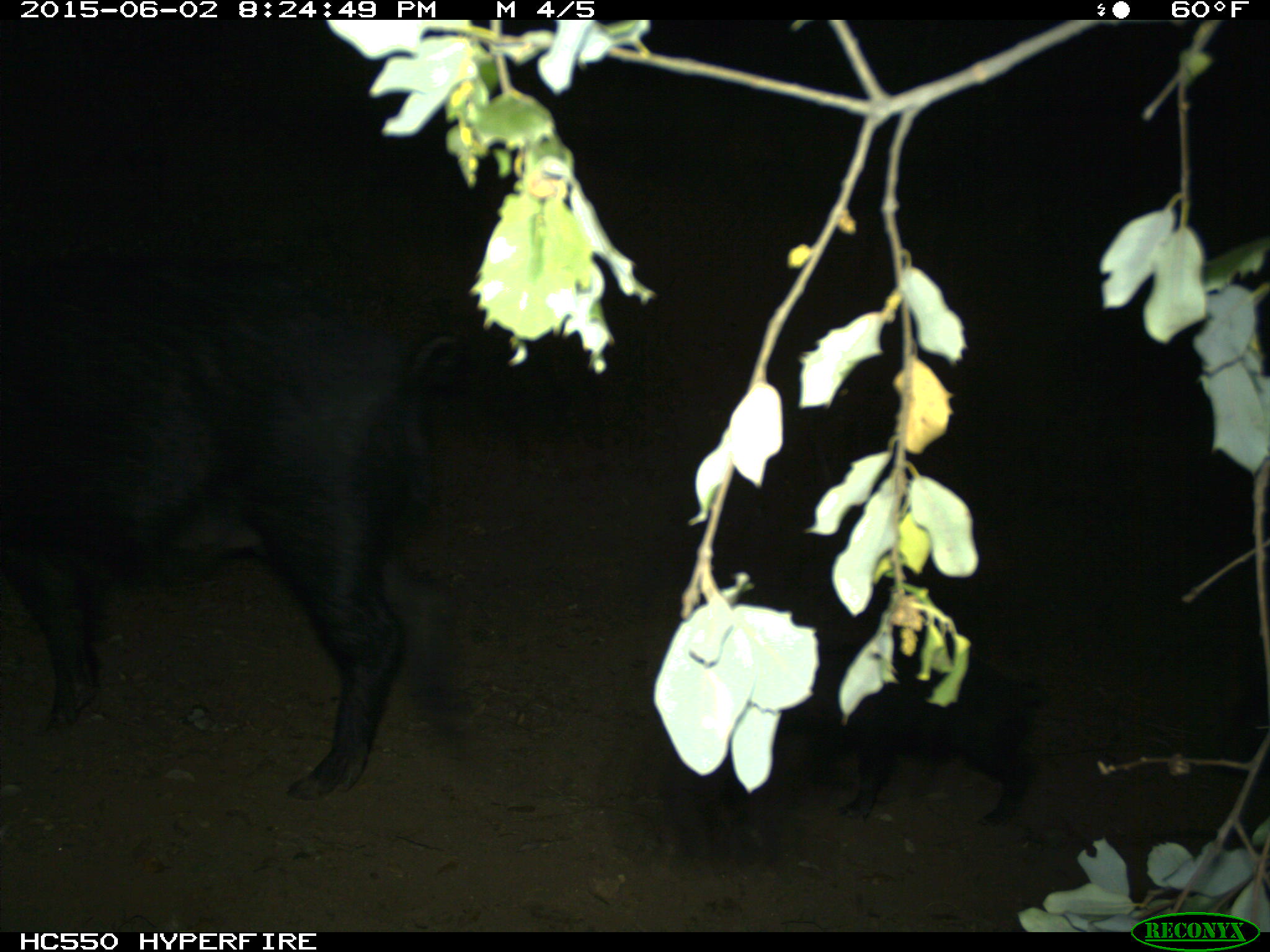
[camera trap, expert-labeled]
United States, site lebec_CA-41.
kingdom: Animalia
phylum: Chordata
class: Mammalia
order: Artiodactyla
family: Suidae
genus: Sus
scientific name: Sus scrofa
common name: wild boar